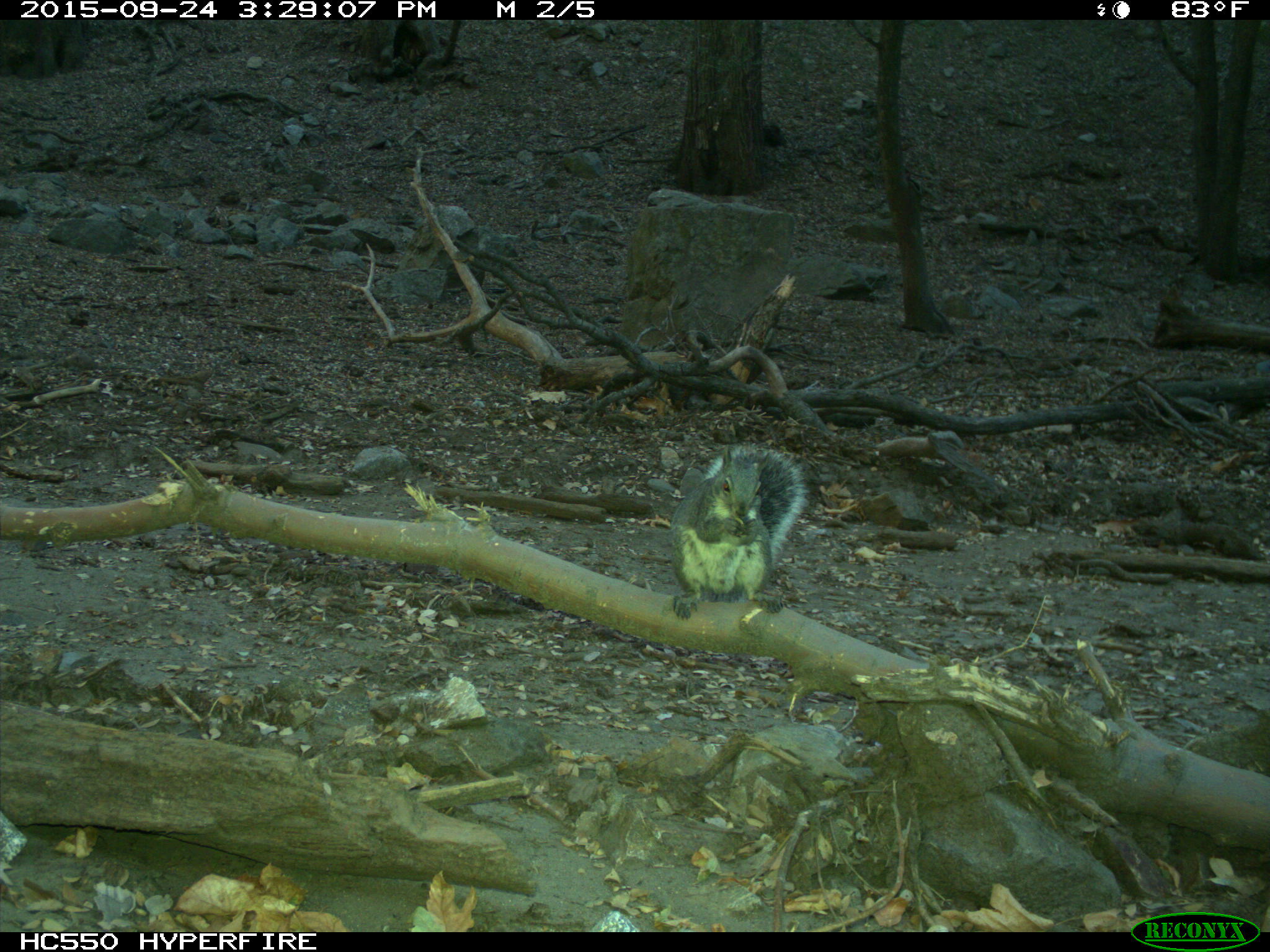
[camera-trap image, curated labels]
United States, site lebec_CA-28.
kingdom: Animalia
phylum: Chordata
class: Mammalia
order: Rodentia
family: Sciuridae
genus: Sciurus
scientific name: Sciurus carolinensis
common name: eastern gray squirrel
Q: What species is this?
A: Sciurus carolinensis (eastern gray squirrel).